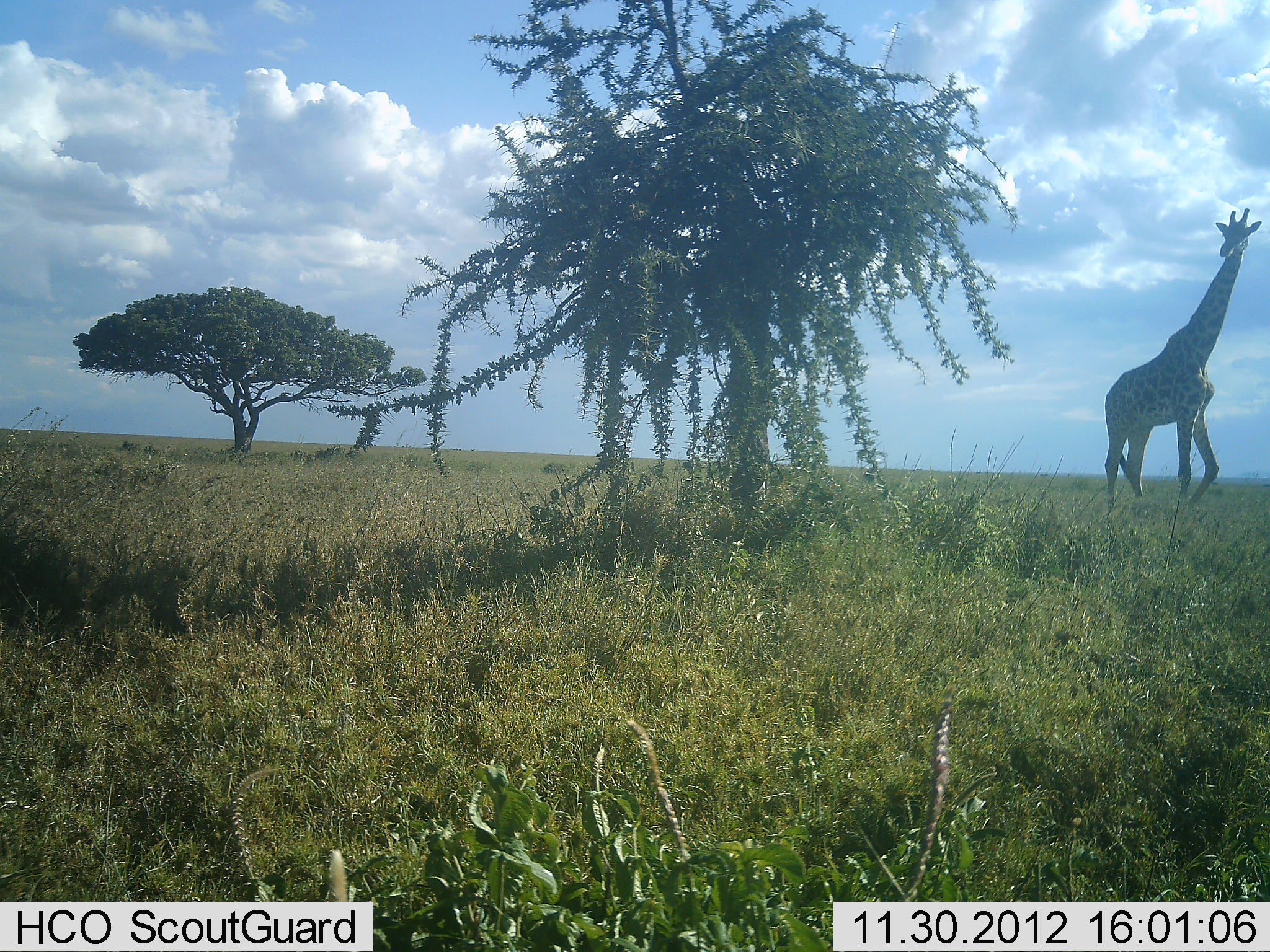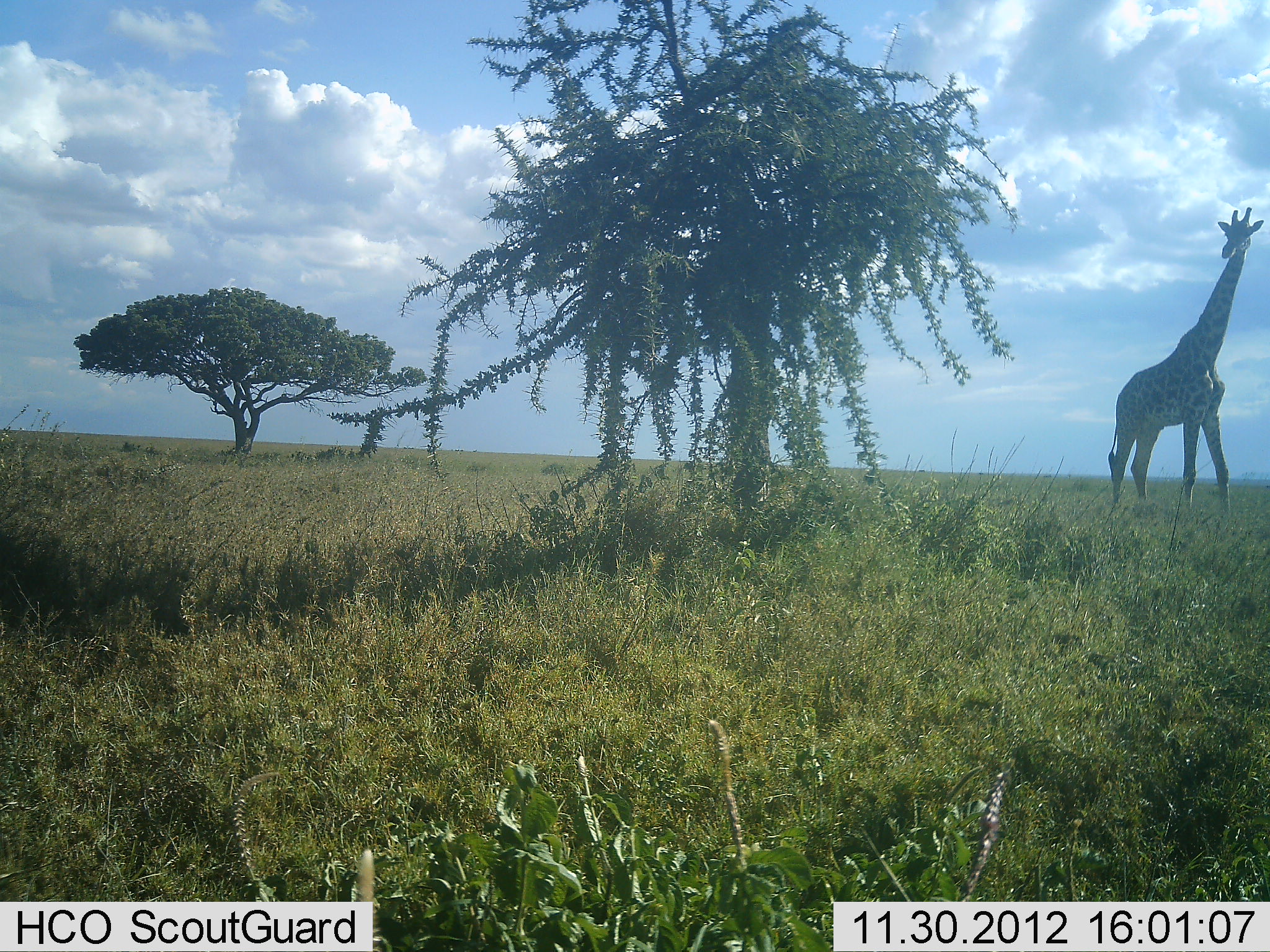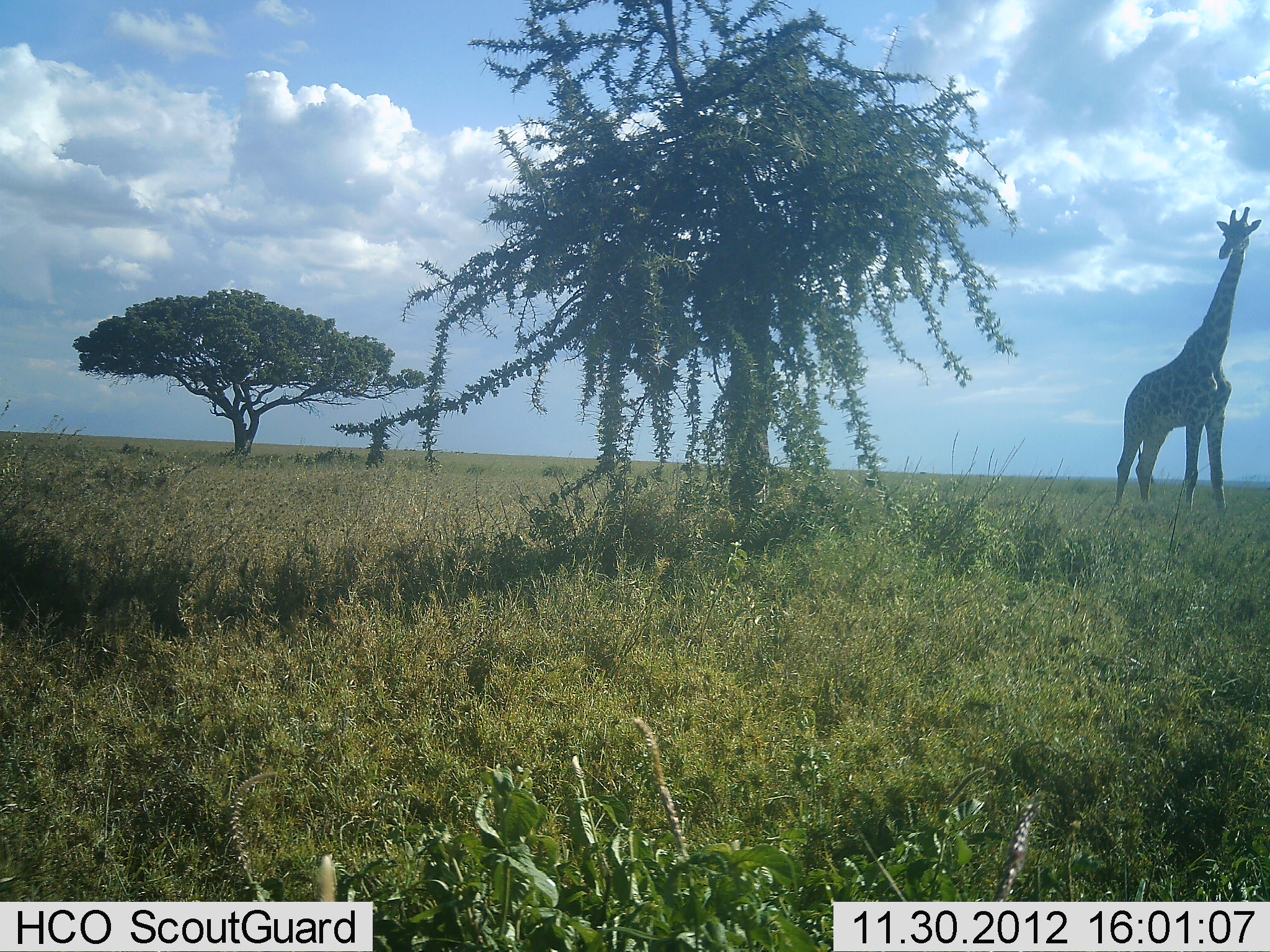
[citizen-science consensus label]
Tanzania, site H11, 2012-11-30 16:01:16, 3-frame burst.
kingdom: Animalia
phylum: Chordata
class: Mammalia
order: Artiodactyla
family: Giraffidae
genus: Giraffa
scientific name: Giraffa camelopardalis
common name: giraffe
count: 1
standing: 70%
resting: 0%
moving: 30%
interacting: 0%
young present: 0%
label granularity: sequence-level